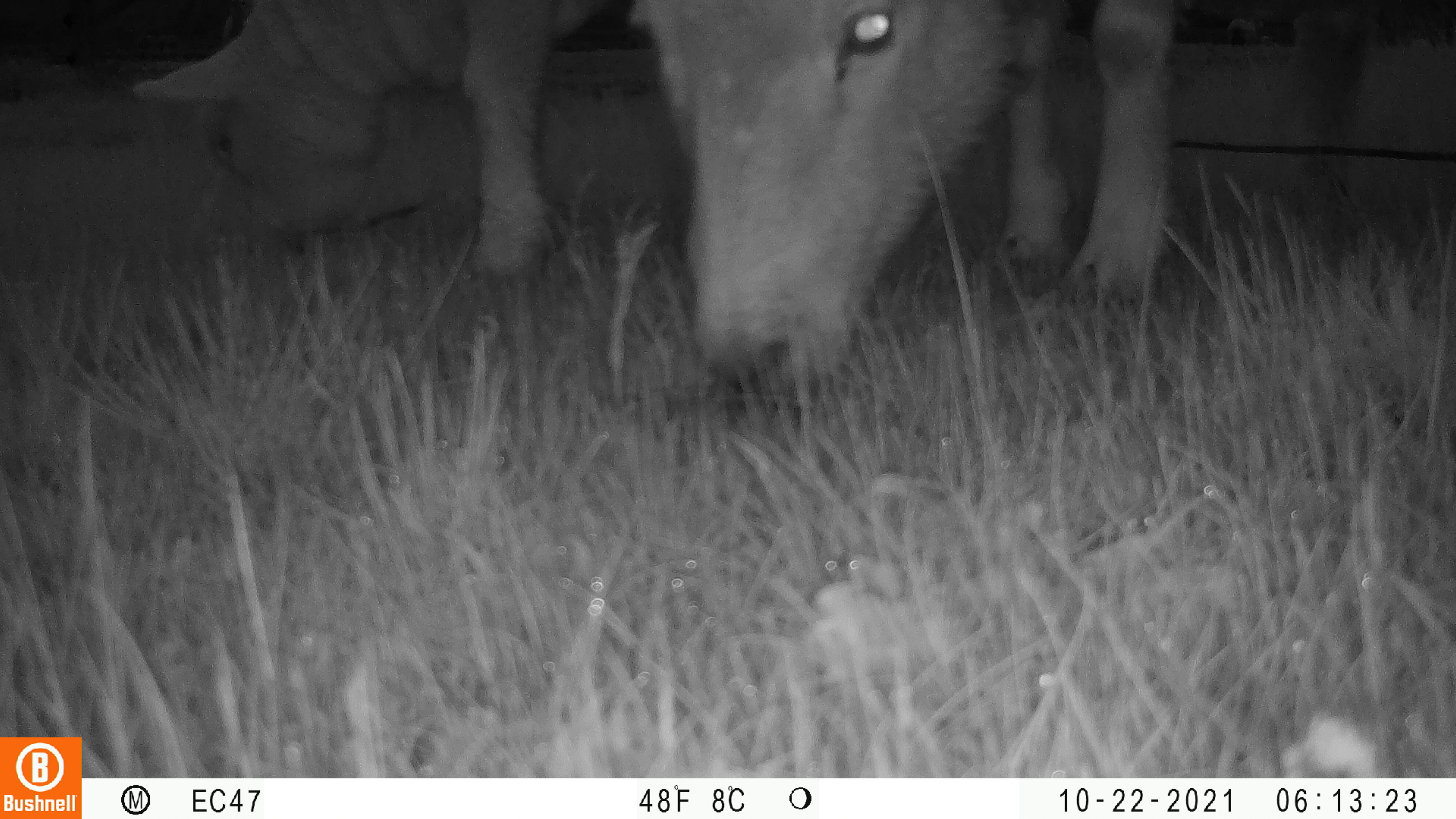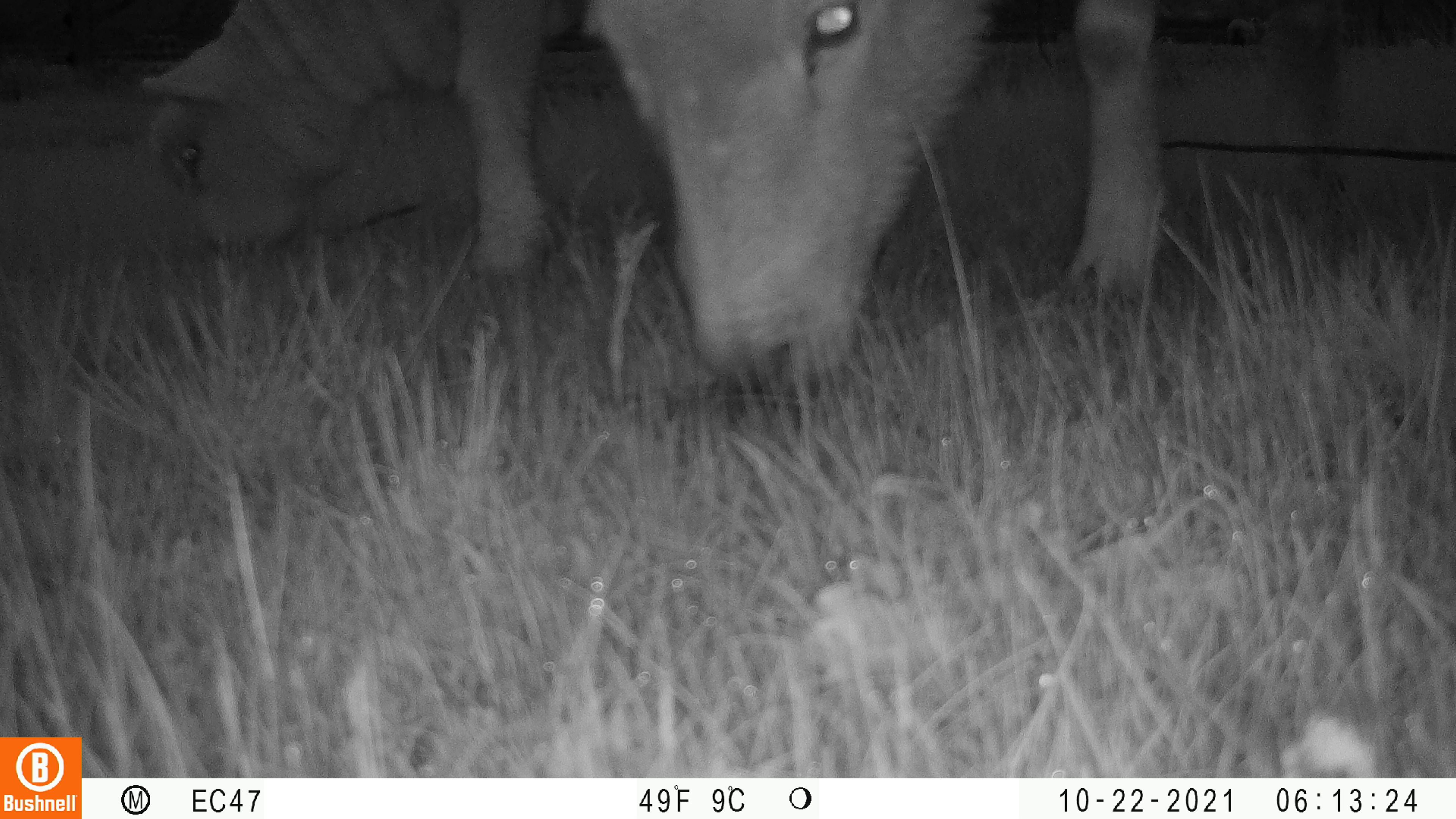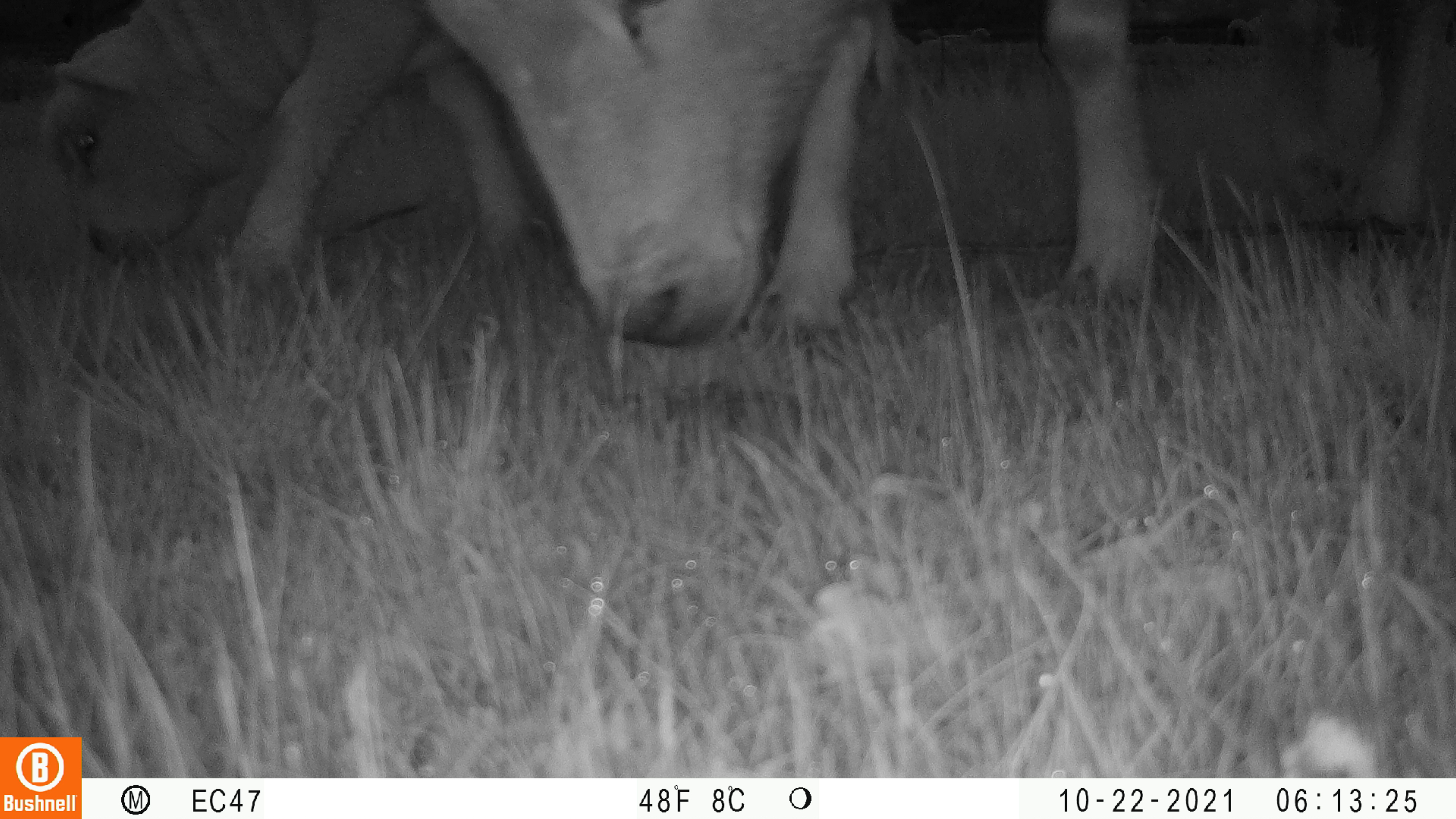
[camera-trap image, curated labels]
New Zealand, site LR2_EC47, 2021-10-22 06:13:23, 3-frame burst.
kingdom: Animalia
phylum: Chordata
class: Mammalia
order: Artiodactyla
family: Bovidae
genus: Bos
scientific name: Bos taurus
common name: domestic cow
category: cow